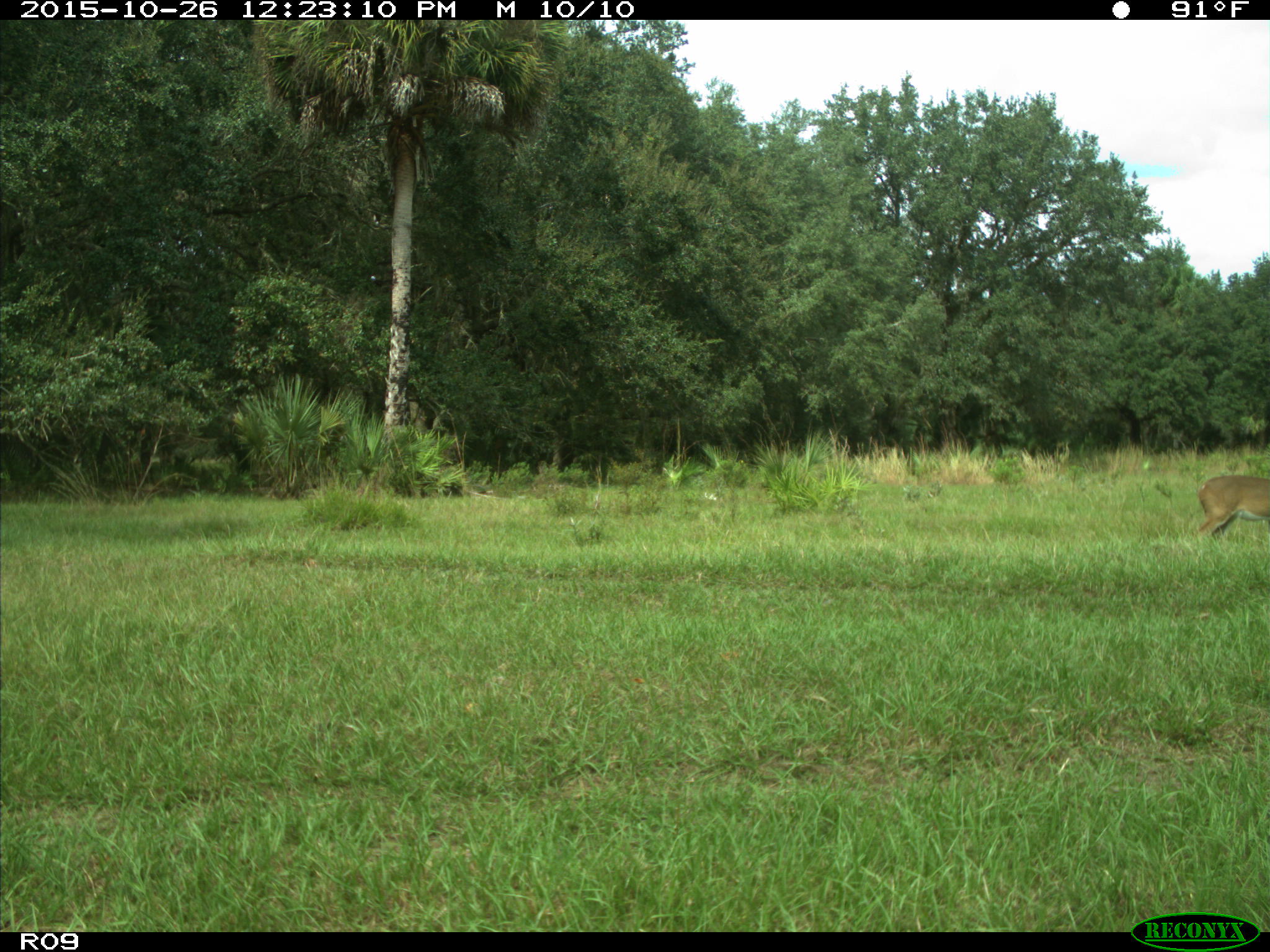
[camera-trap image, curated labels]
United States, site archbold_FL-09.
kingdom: Animalia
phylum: Chordata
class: Mammalia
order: Artiodactyla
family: Cervidae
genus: Odocoileus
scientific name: Odocoileus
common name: deer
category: unidentified deer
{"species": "unidentified deer (deer) (Odocoileus)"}